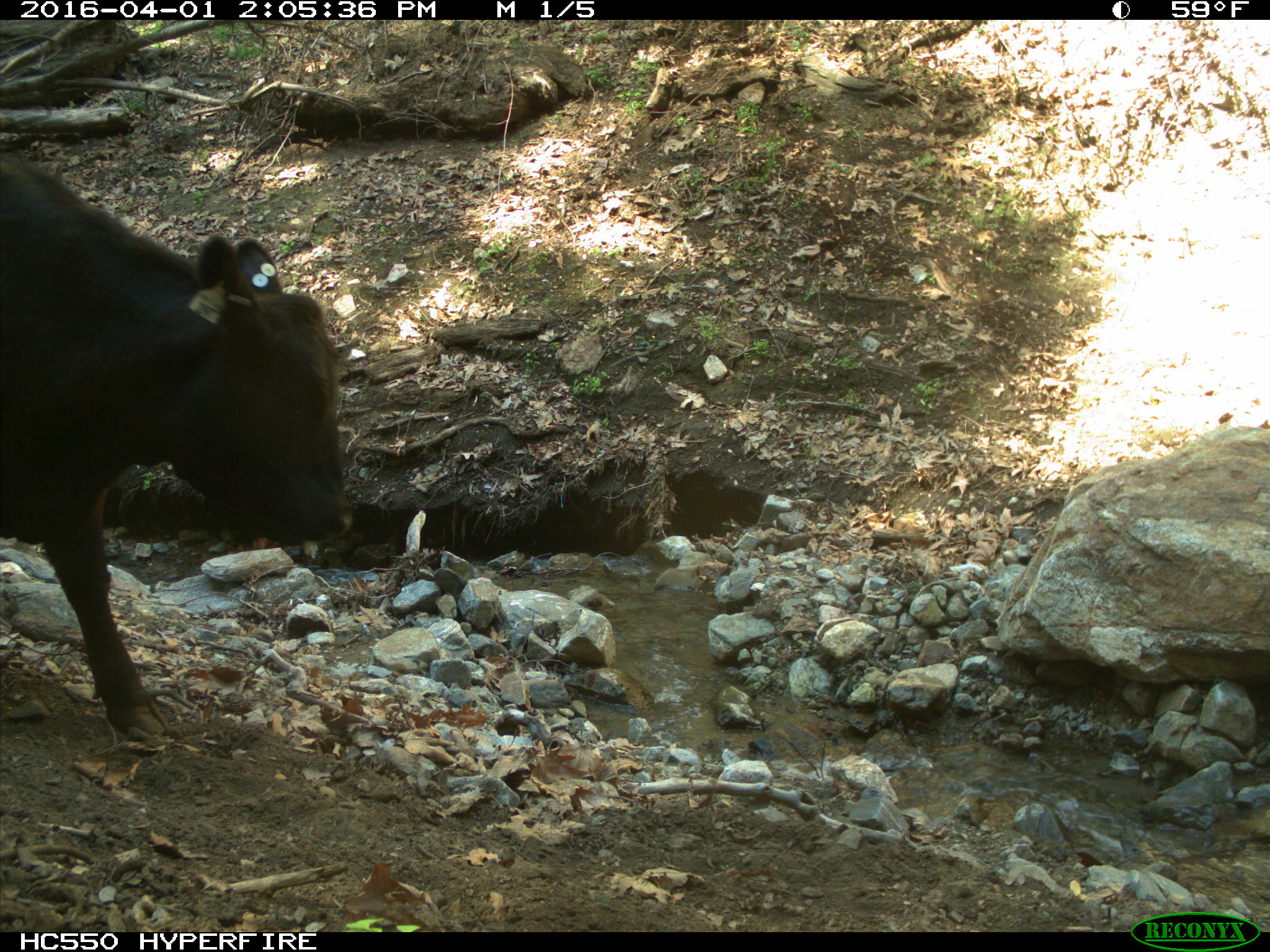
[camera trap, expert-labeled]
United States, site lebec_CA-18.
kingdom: Animalia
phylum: Chordata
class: Mammalia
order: Artiodactyla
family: Bovidae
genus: Bos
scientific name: Bos taurus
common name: domestic cow